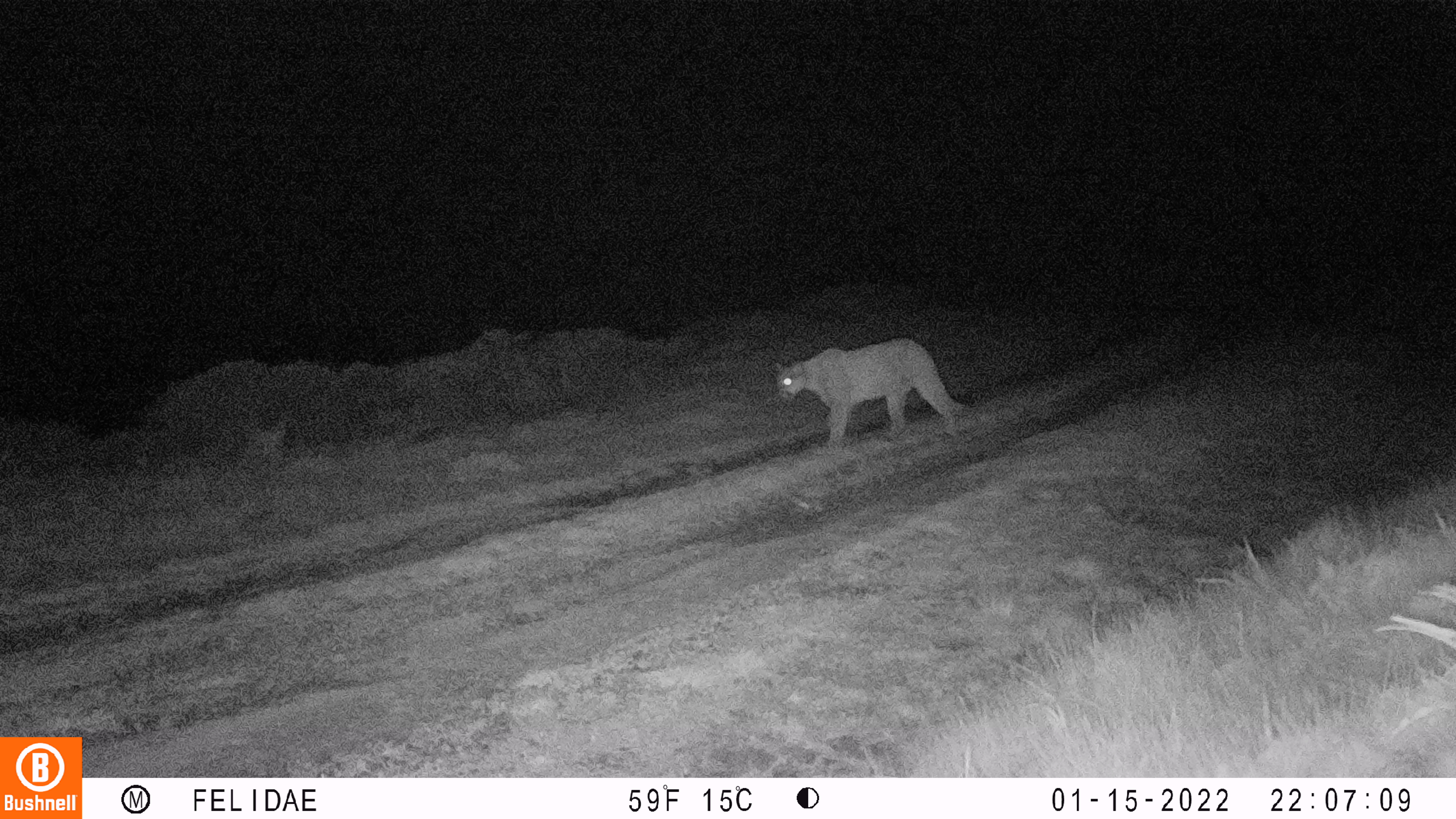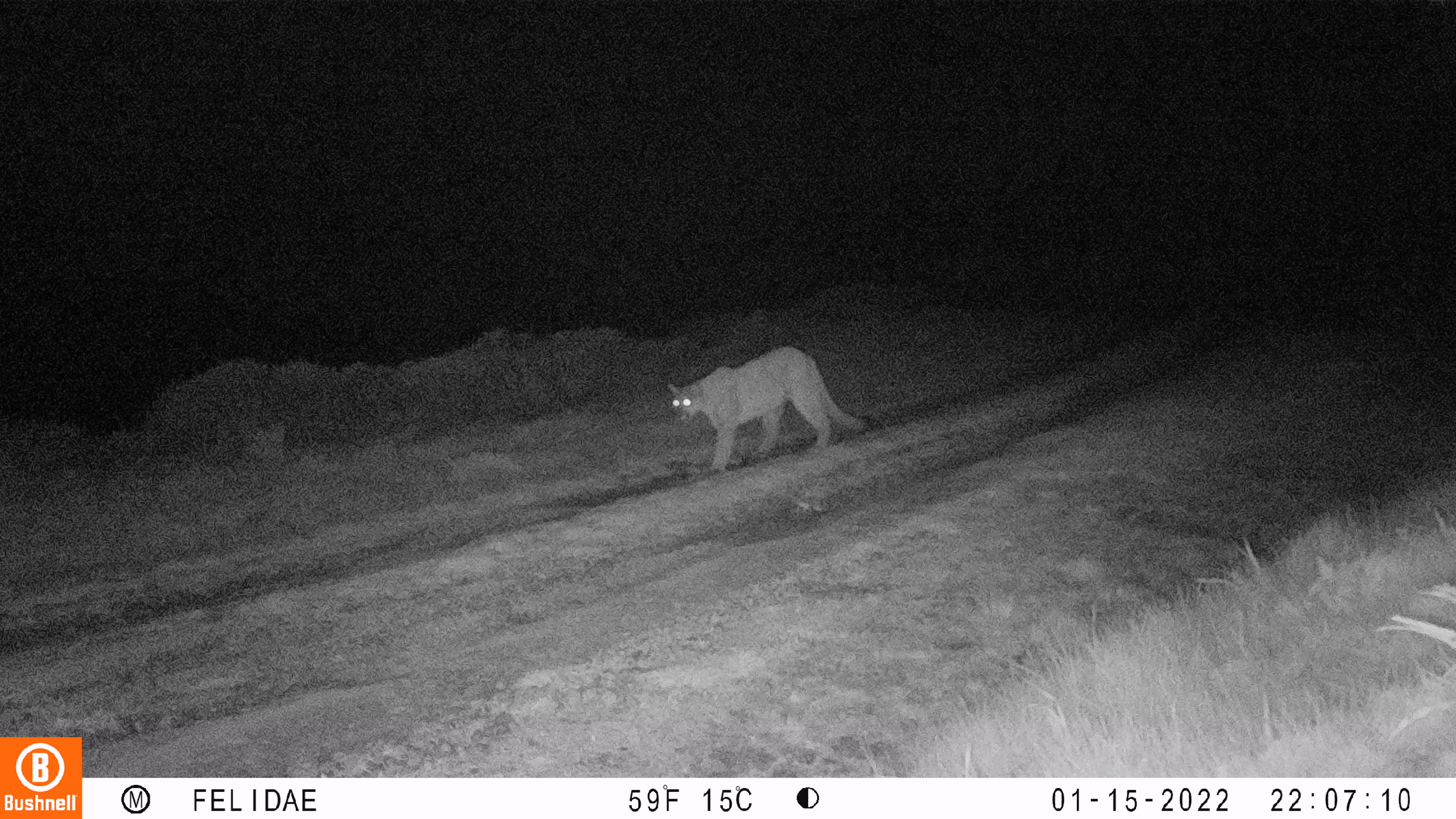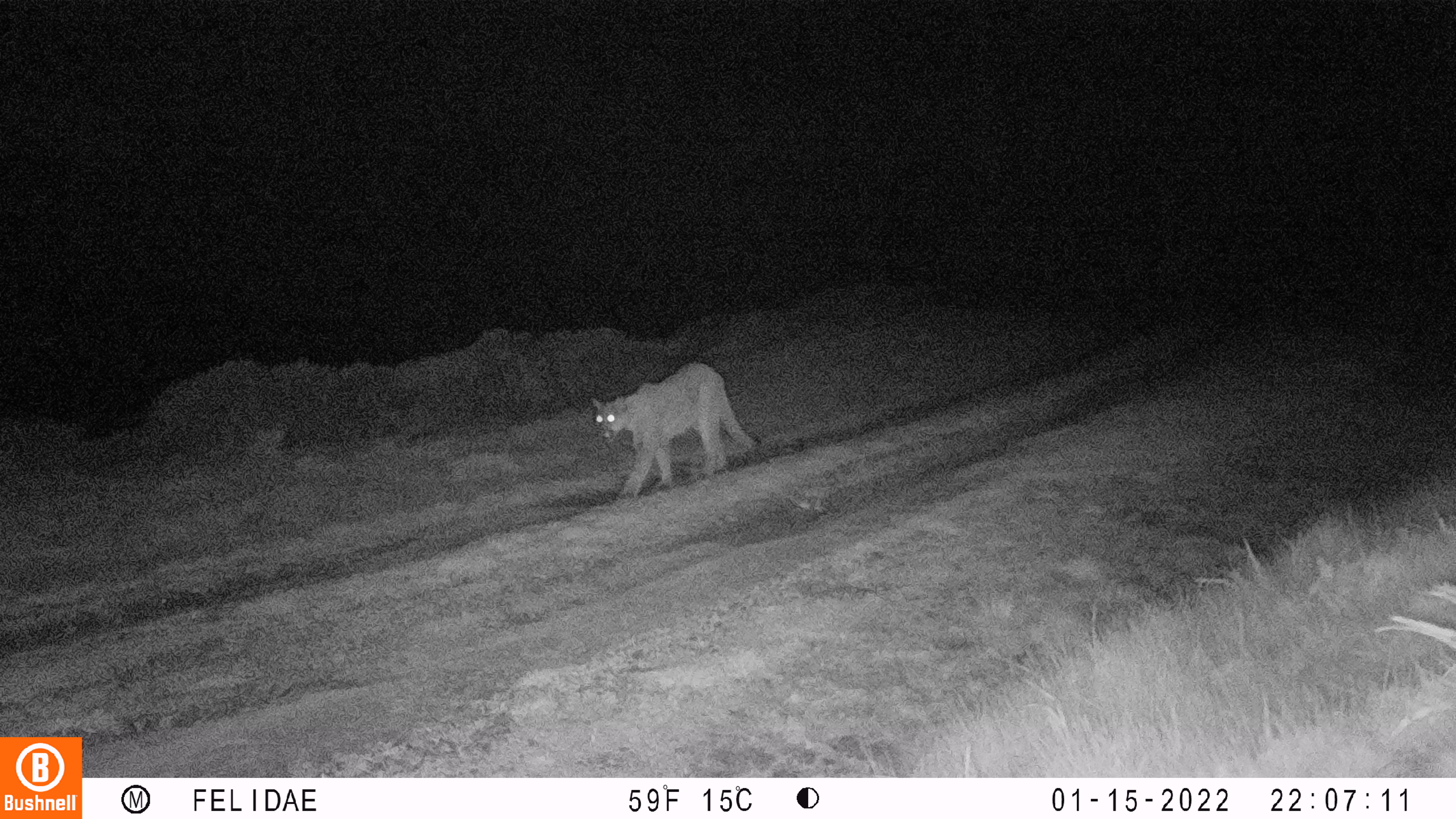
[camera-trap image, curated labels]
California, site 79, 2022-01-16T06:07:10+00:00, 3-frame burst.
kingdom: Animalia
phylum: Chordata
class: Mammalia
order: Carnivora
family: Felidae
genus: Puma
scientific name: Puma concolor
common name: puma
Puma (Puma concolor).